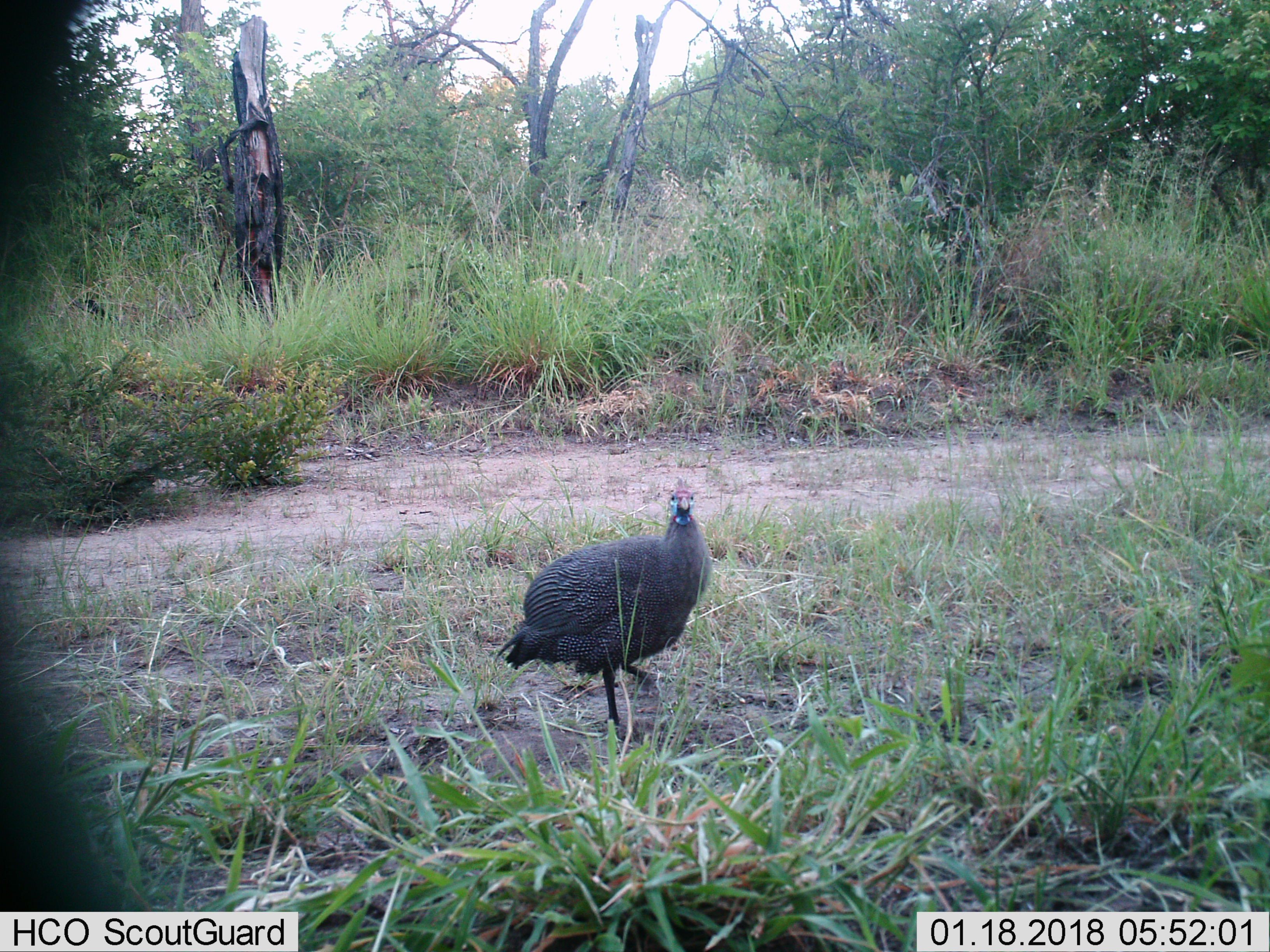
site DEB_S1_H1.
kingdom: Animalia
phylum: Chordata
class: Aves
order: Galliformes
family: Numididae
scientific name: Numididae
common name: guineafowl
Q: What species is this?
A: Guineafowl (Numididae).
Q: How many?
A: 1.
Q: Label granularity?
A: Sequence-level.